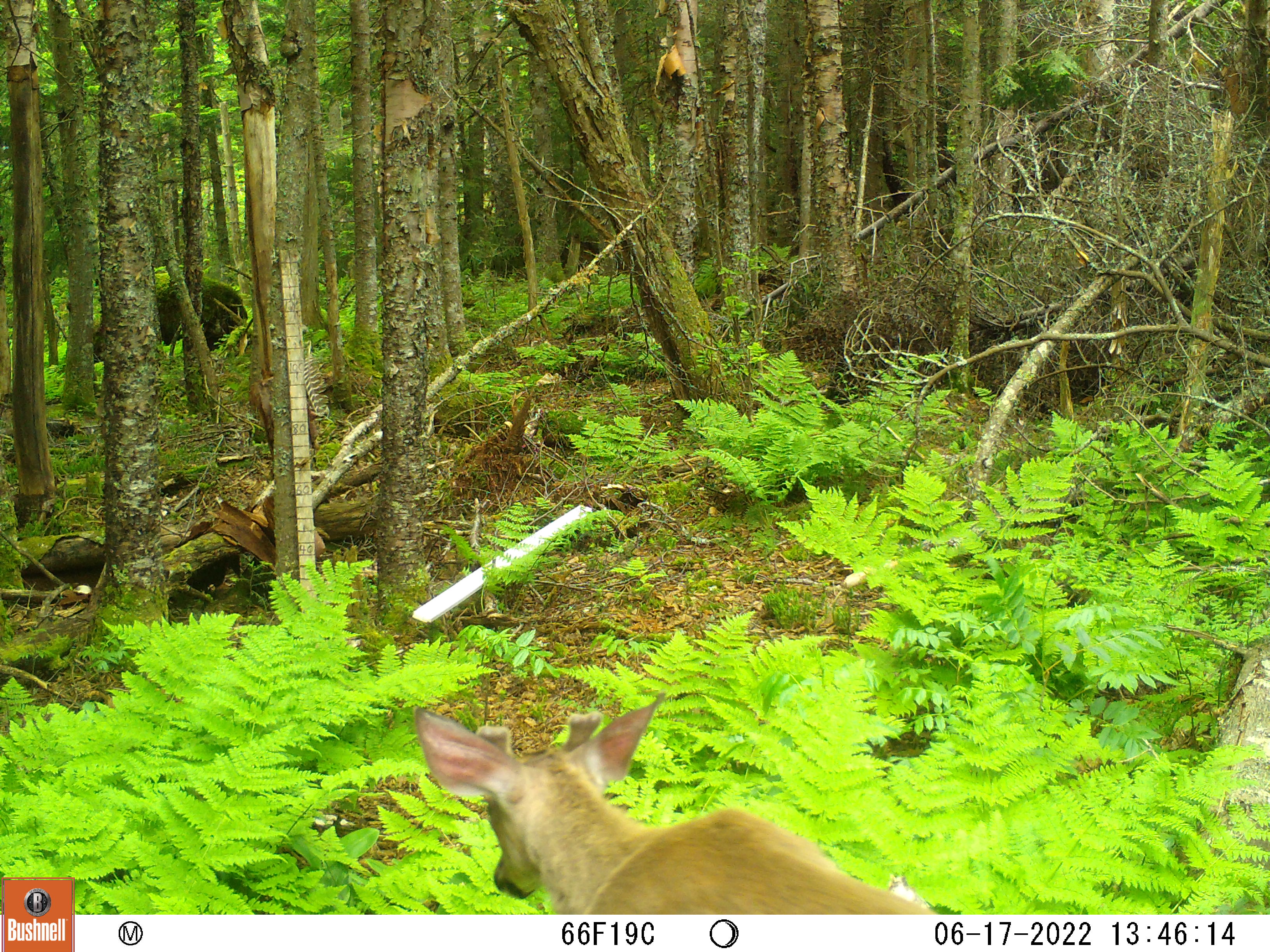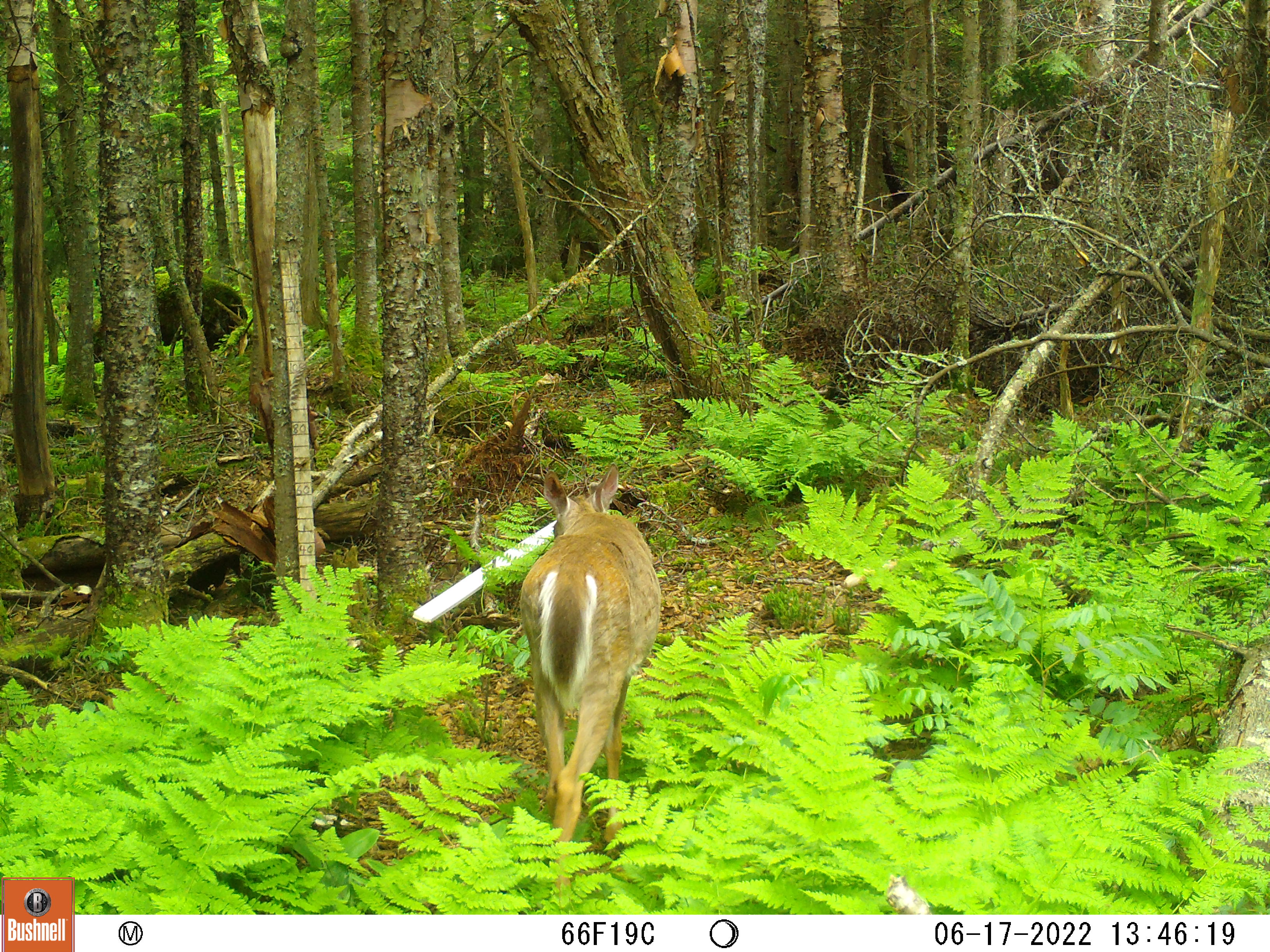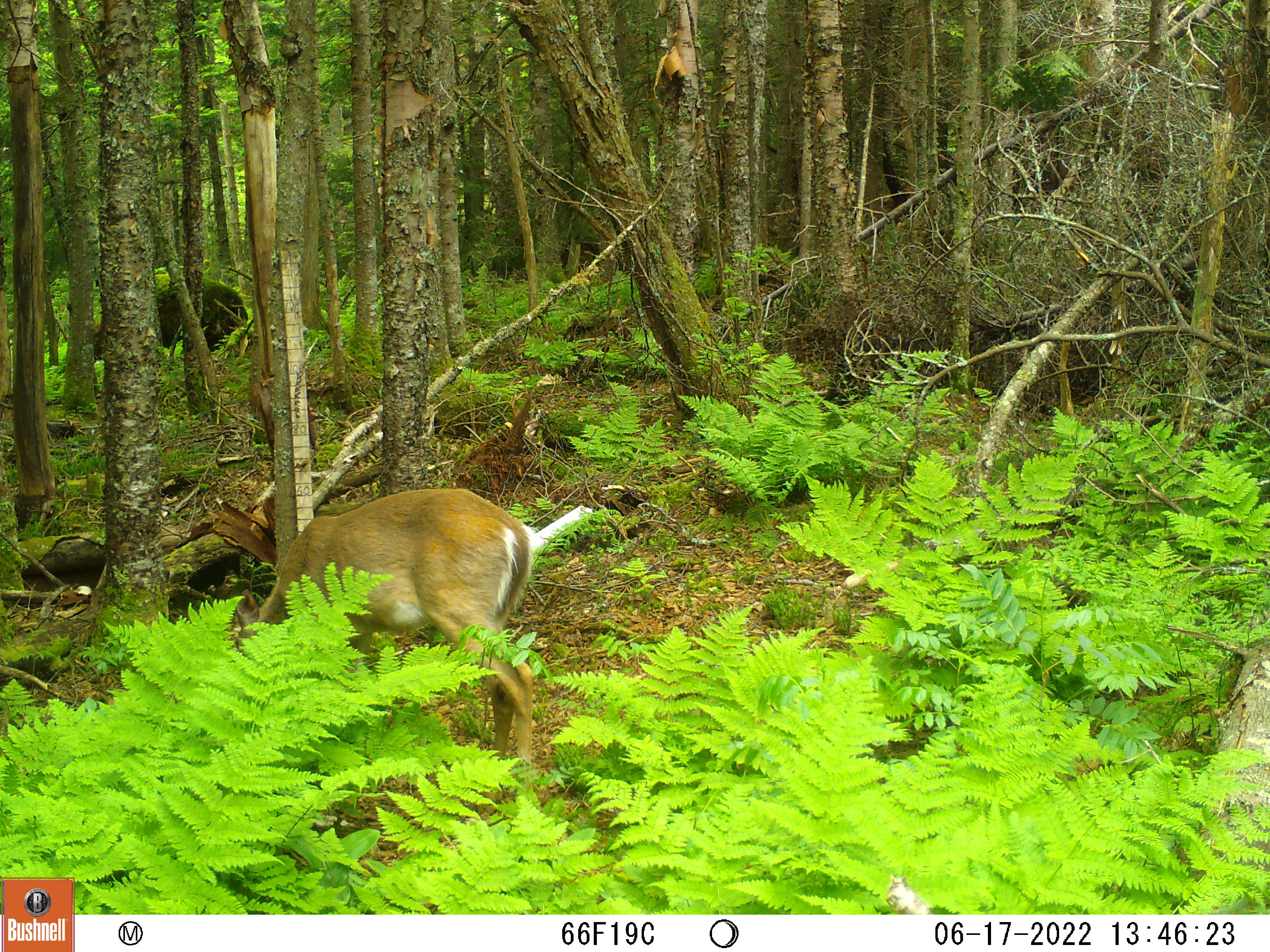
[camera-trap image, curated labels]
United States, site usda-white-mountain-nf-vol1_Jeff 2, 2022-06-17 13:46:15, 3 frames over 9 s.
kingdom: Animalia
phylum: Chordata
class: Mammalia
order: Artiodactyla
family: Cervidae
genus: Odocoileus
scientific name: Odocoileus virginianus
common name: white-tailed deer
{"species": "white-tailed deer (Odocoileus virginianus)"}